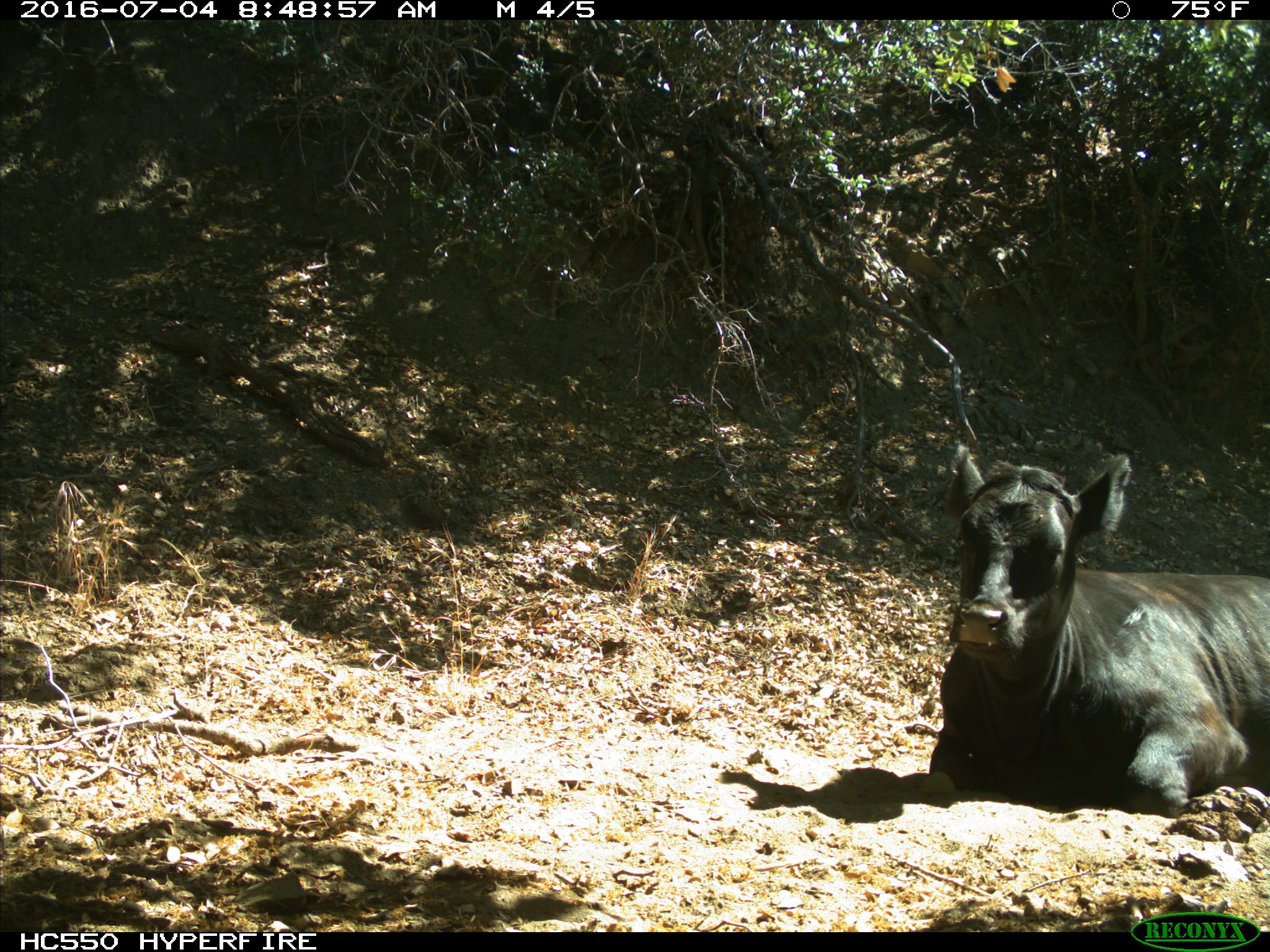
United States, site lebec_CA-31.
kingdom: Animalia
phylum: Chordata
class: Mammalia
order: Artiodactyla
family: Bovidae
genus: Bos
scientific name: Bos taurus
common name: domestic cow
Bos taurus (domestic cow).